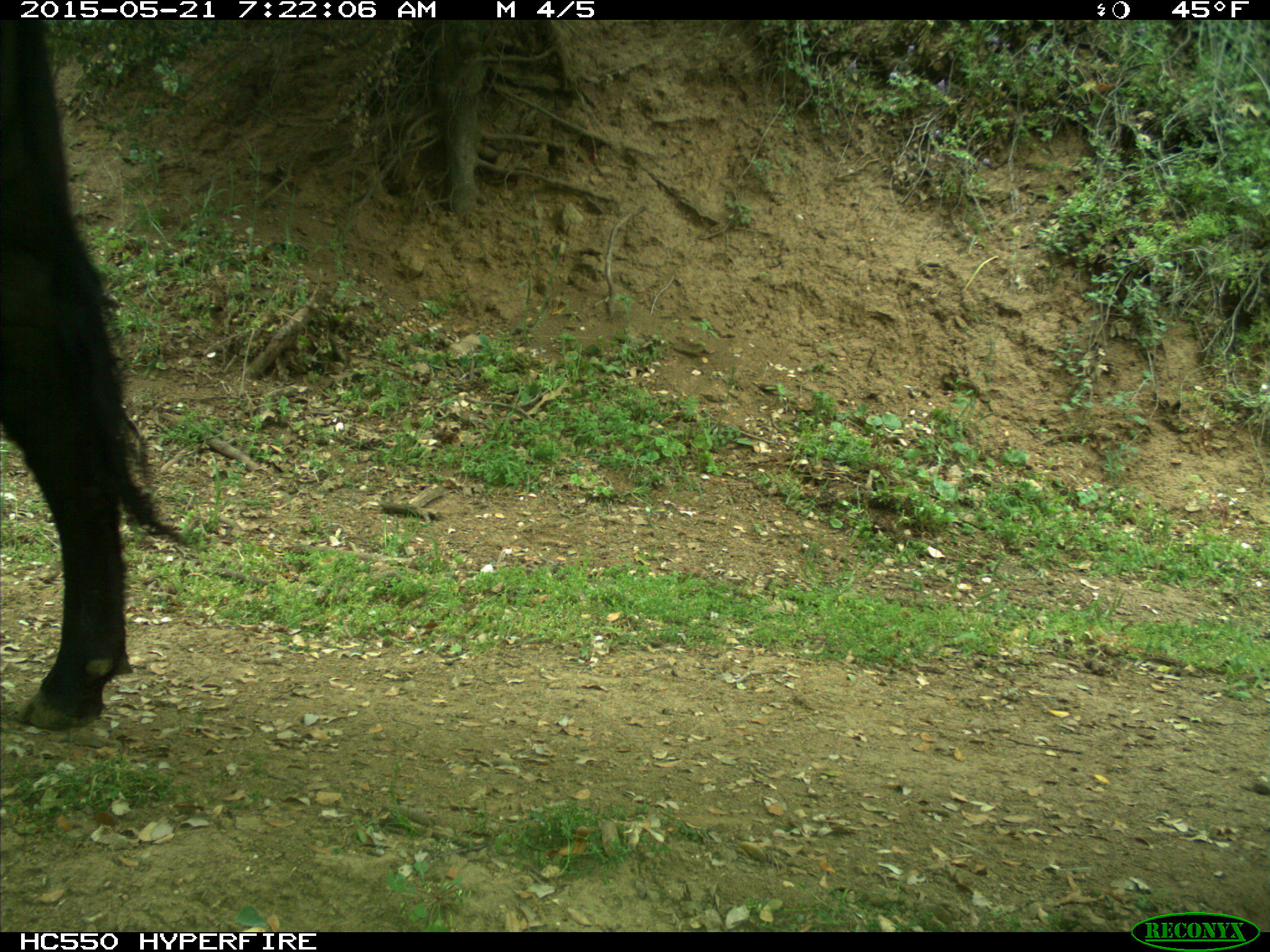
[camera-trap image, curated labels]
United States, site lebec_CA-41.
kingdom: Animalia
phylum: Chordata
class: Mammalia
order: Artiodactyla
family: Bovidae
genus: Bos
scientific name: Bos taurus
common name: domestic cow